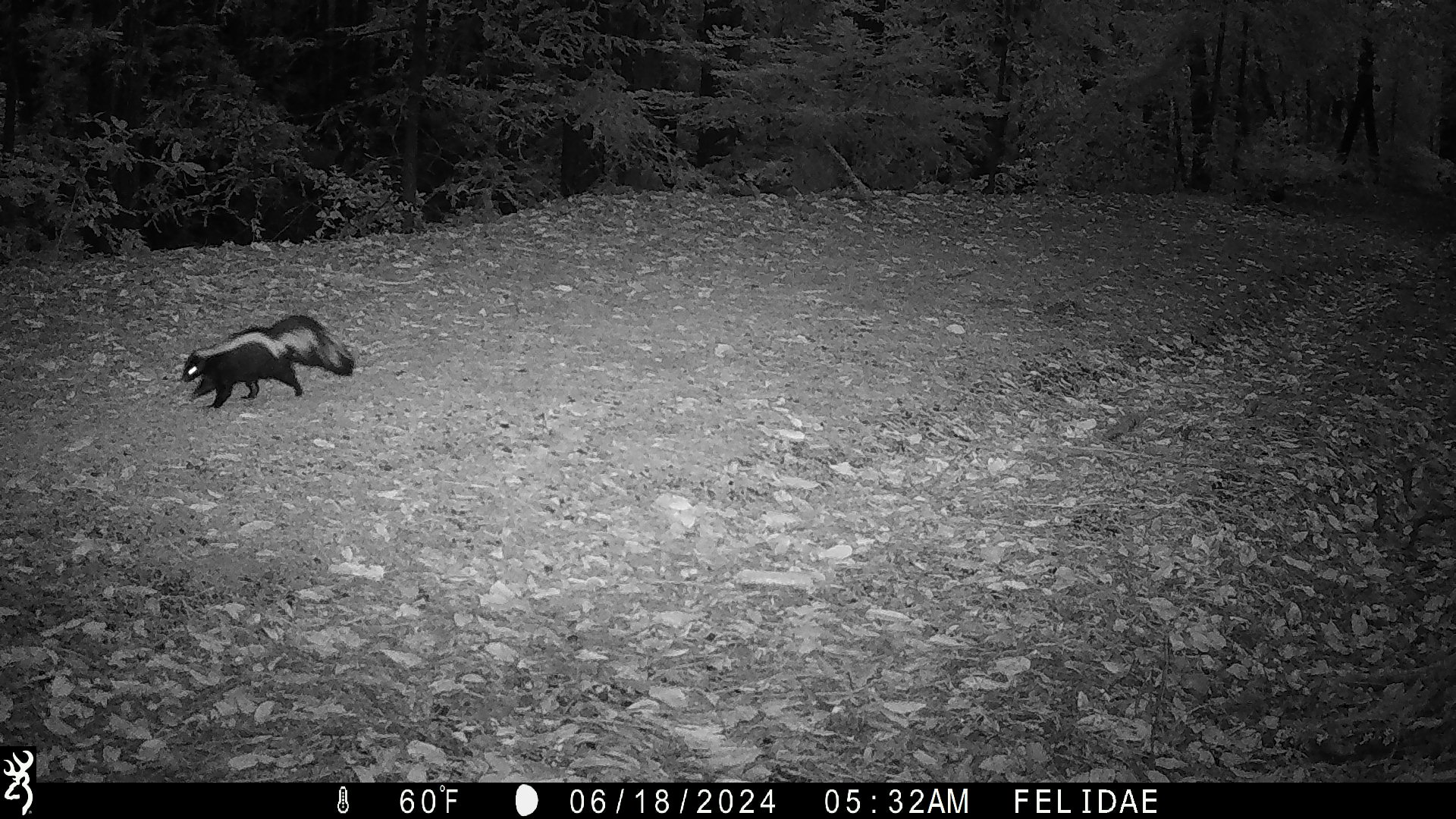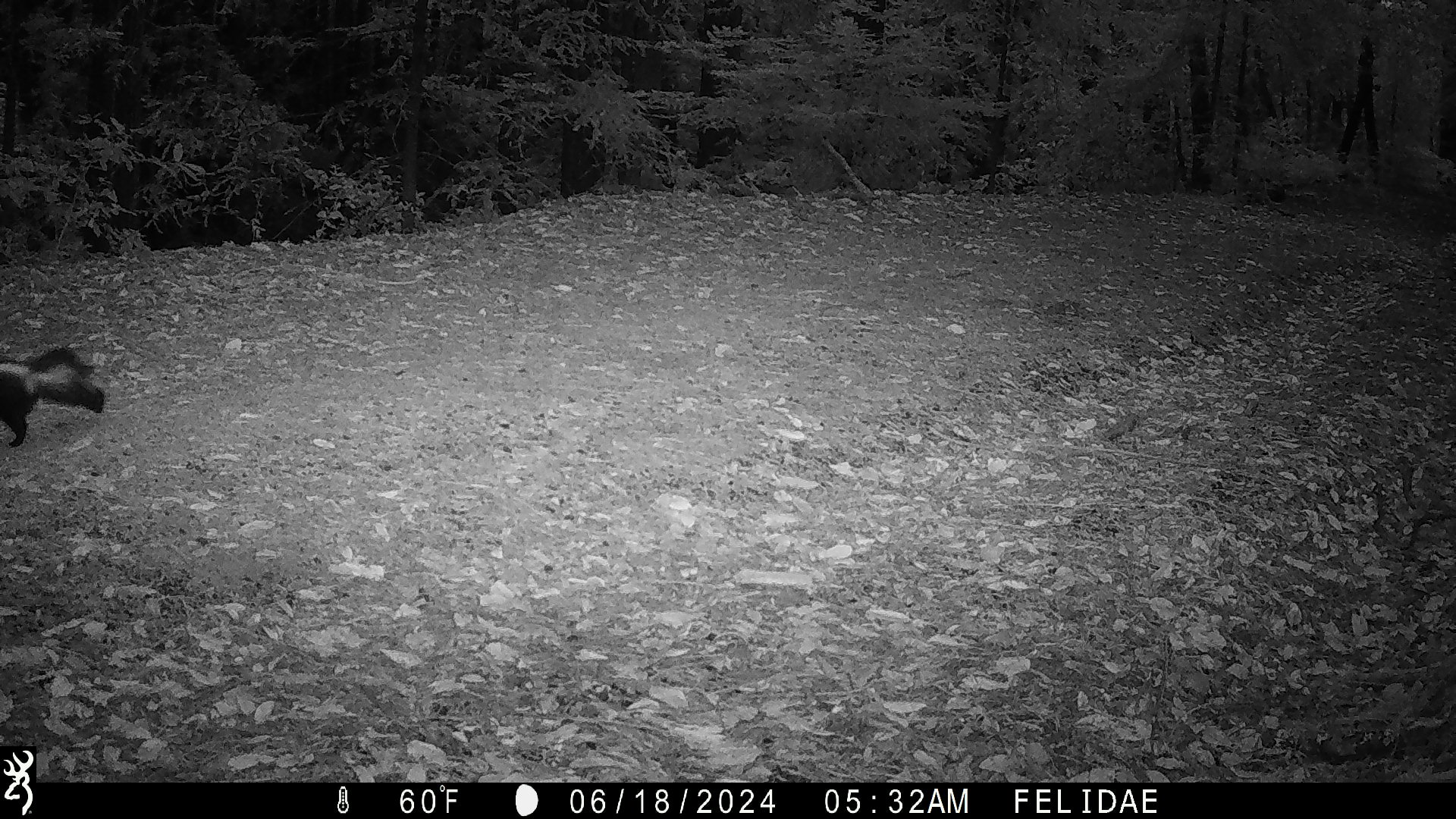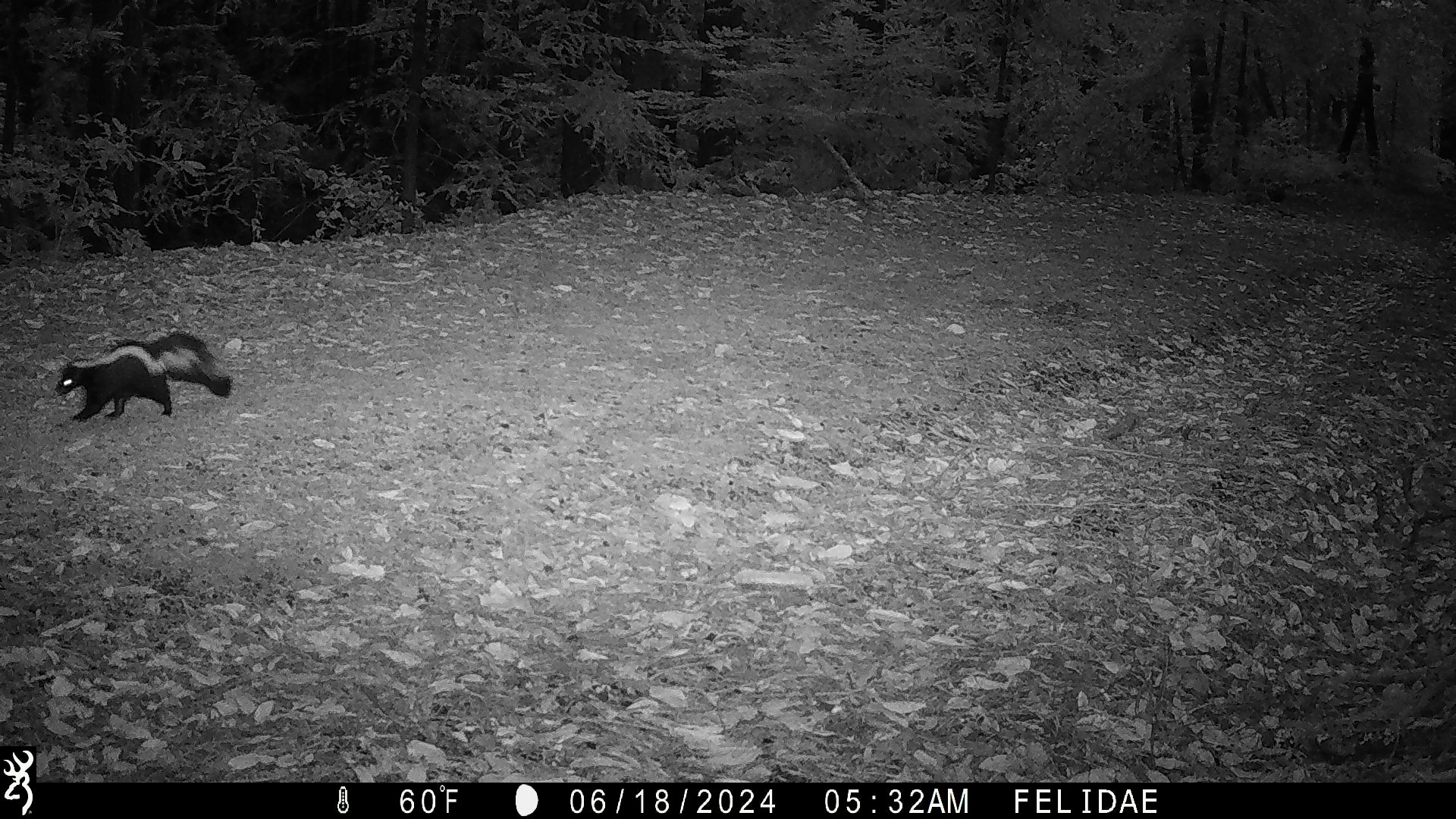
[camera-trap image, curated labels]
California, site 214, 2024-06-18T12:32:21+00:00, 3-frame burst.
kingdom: Animalia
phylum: Chordata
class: Mammalia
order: Carnivora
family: Mephitidae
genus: Mephitis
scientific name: Mephitis mephitis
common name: striped skunk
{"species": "striped skunk (Mephitis mephitis)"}